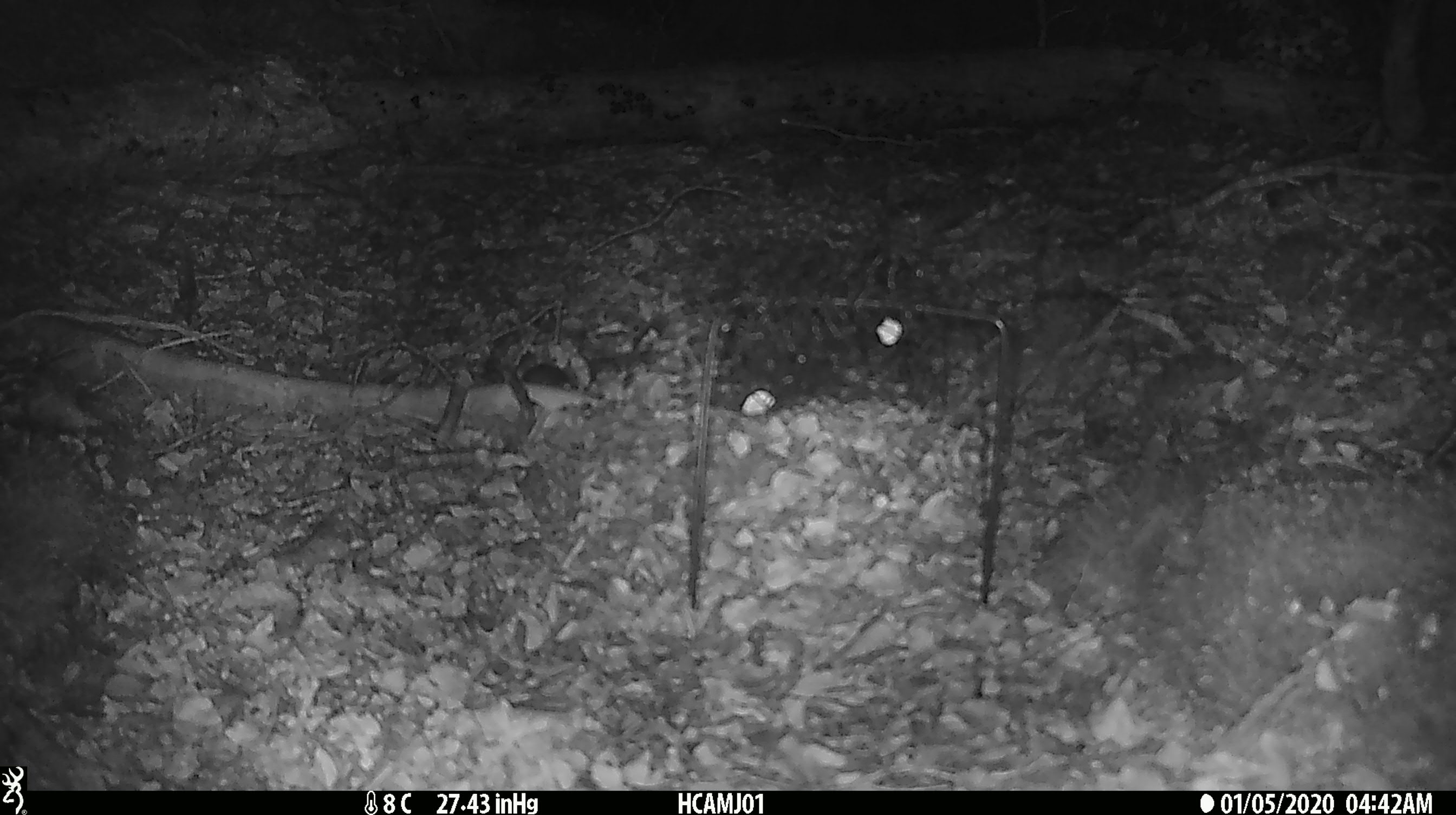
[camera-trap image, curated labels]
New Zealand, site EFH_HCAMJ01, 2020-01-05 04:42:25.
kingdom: Animalia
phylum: Chordata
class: Mammalia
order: Rodentia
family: Muridae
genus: Mus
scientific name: Mus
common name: mouse